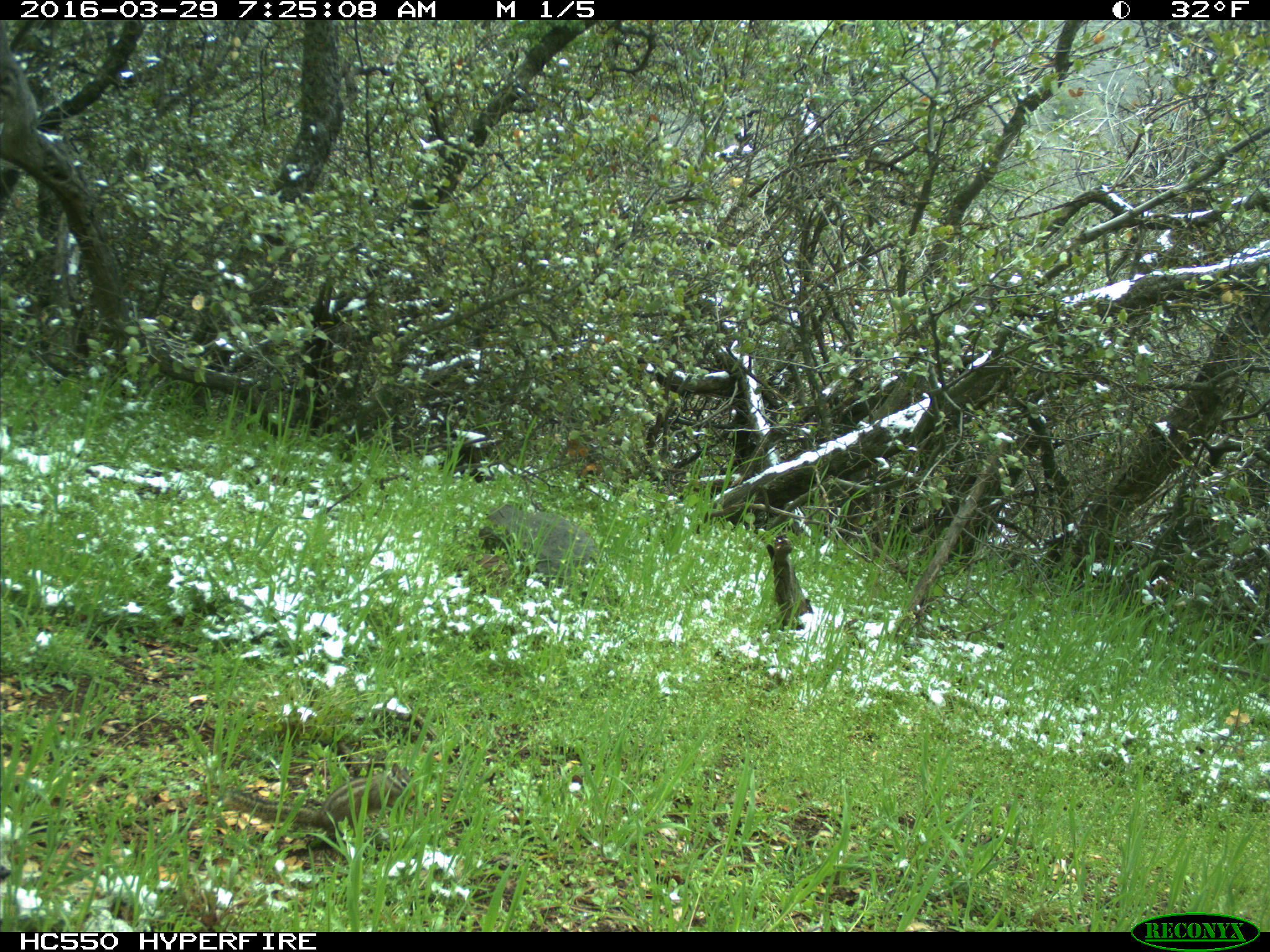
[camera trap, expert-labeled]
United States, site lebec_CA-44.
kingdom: Animalia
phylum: Chordata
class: Mammalia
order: Rodentia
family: Sciuridae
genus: Tamias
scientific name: Tamias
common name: chipmunk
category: unidentified chipmunk